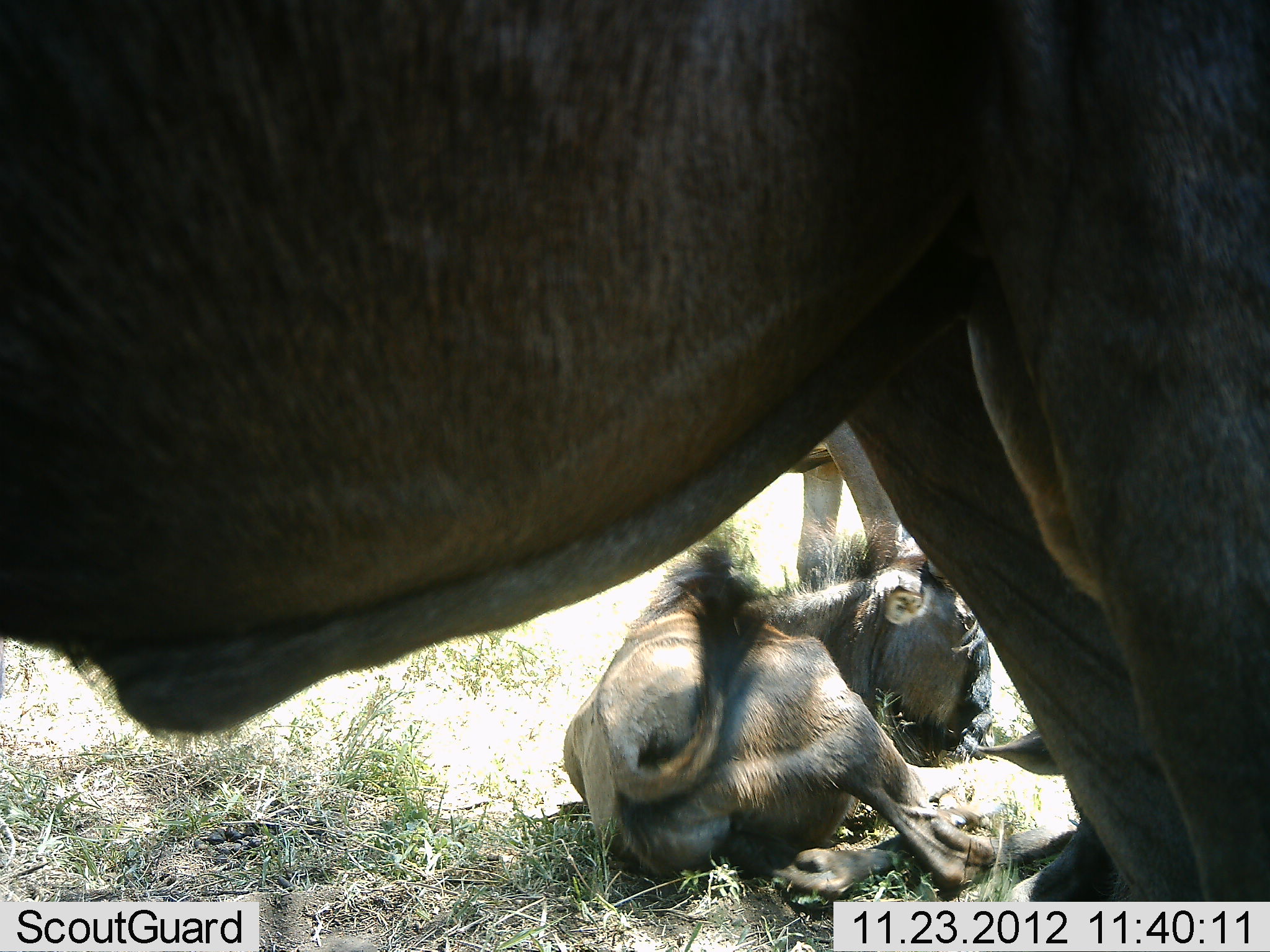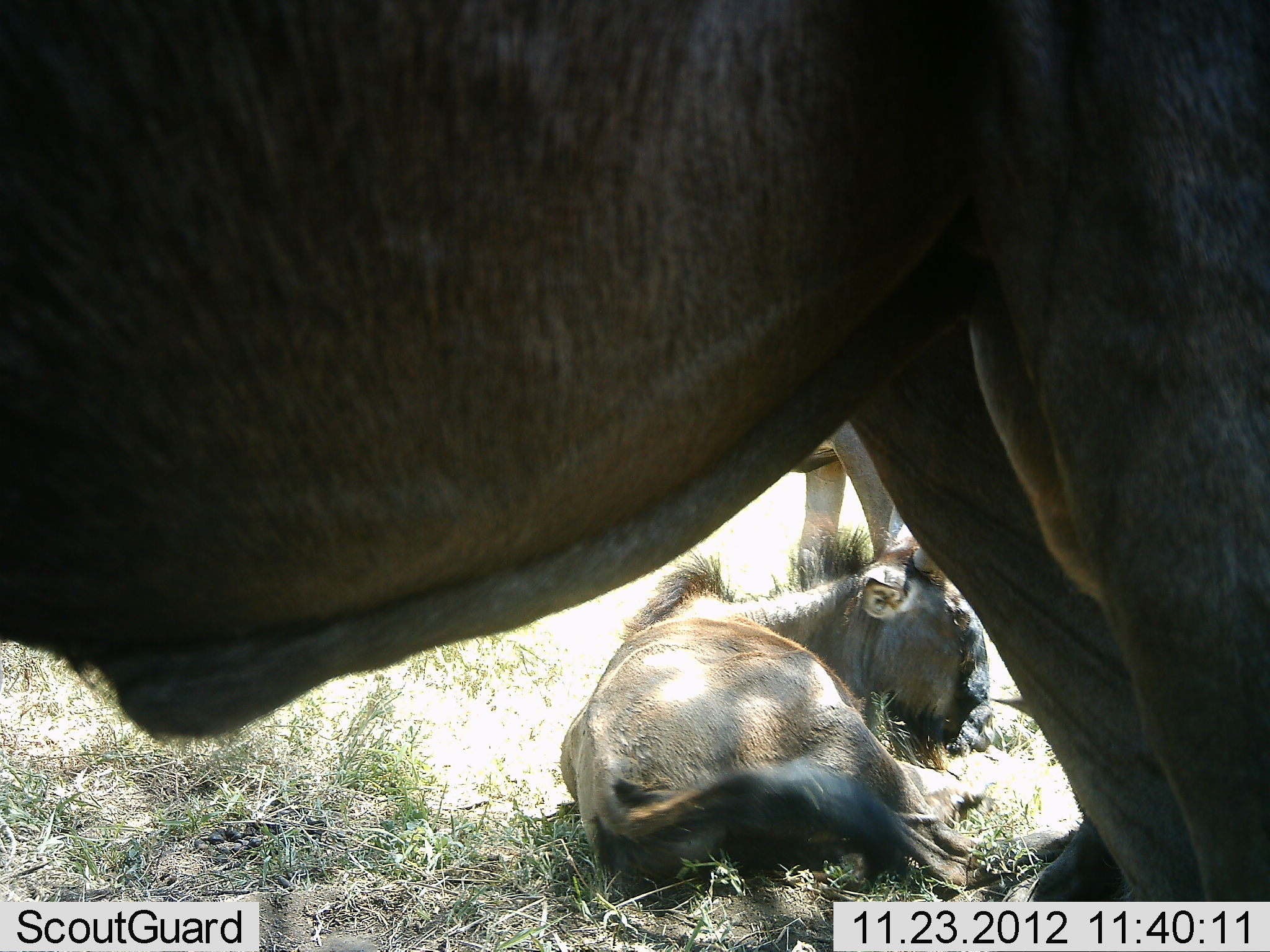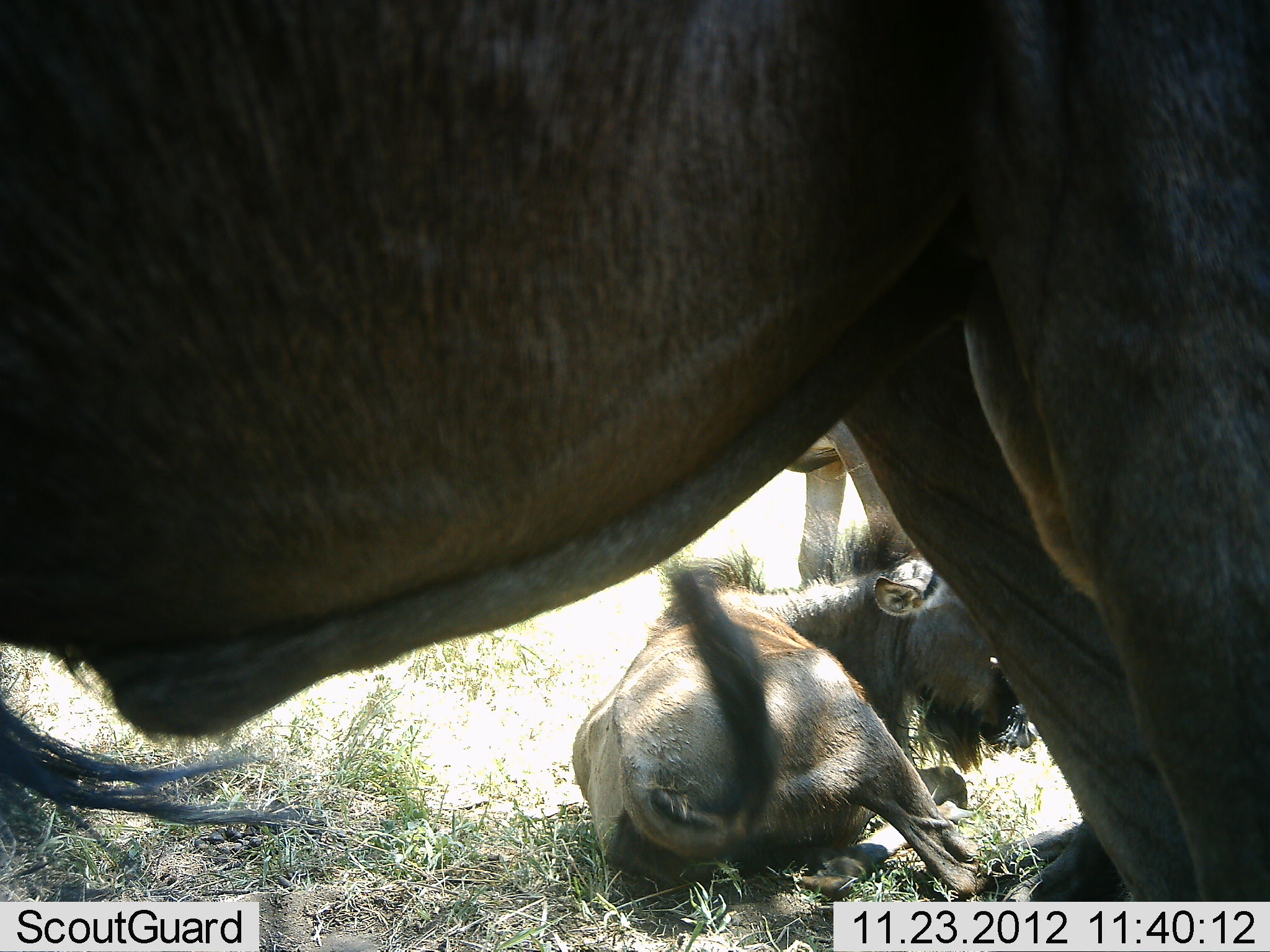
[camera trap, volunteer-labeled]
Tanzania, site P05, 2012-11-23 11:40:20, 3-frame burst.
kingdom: Animalia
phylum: Chordata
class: Mammalia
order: Artiodactyla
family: Bovidae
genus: Connochaetes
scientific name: Connochaetes taurinus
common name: blue wildebeest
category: wildebeest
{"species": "wildebeest (blue wildebeest) (Connochaetes taurinus)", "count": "3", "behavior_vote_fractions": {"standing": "60%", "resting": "100%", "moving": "0%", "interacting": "0%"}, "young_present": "50%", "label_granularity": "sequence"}